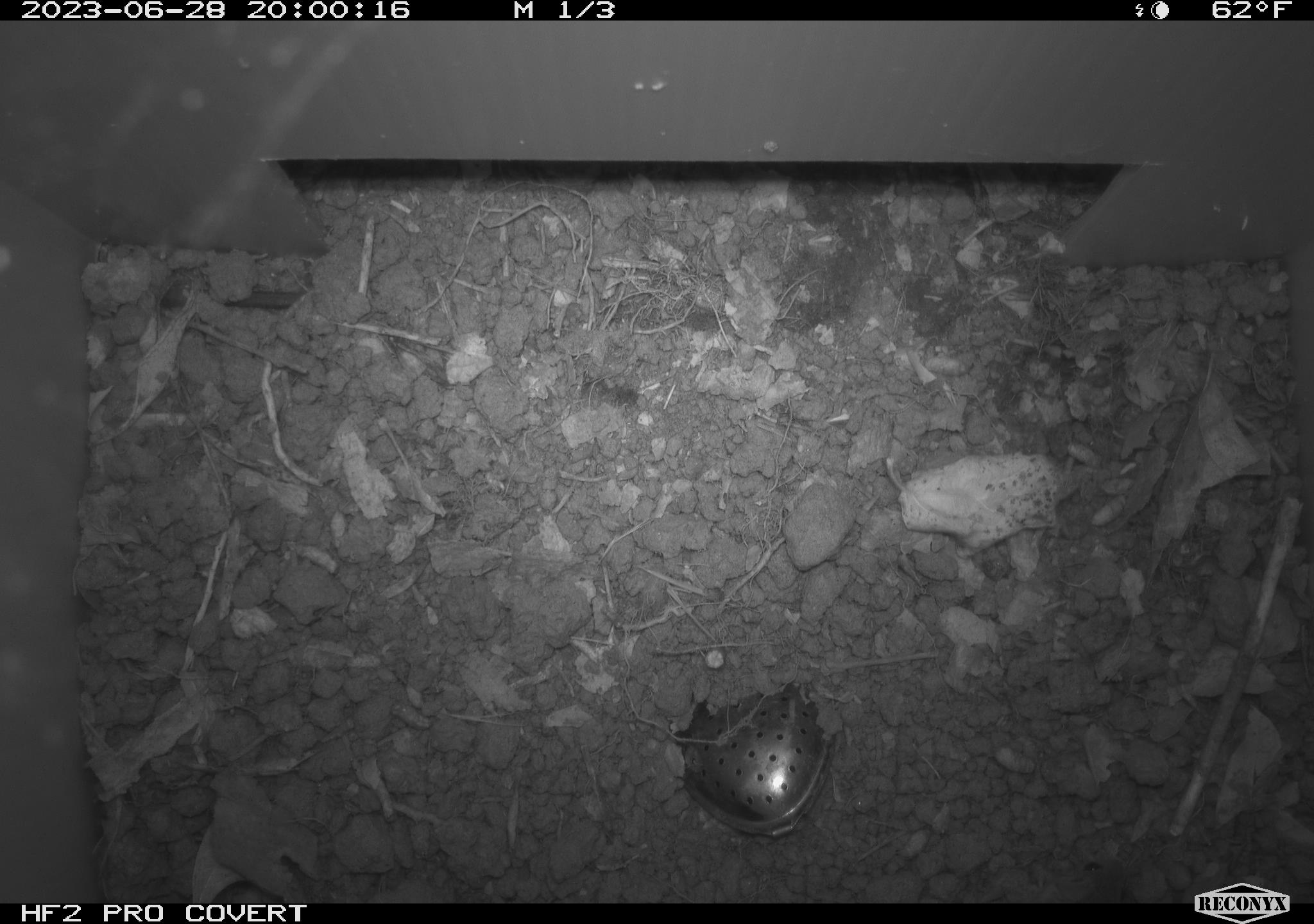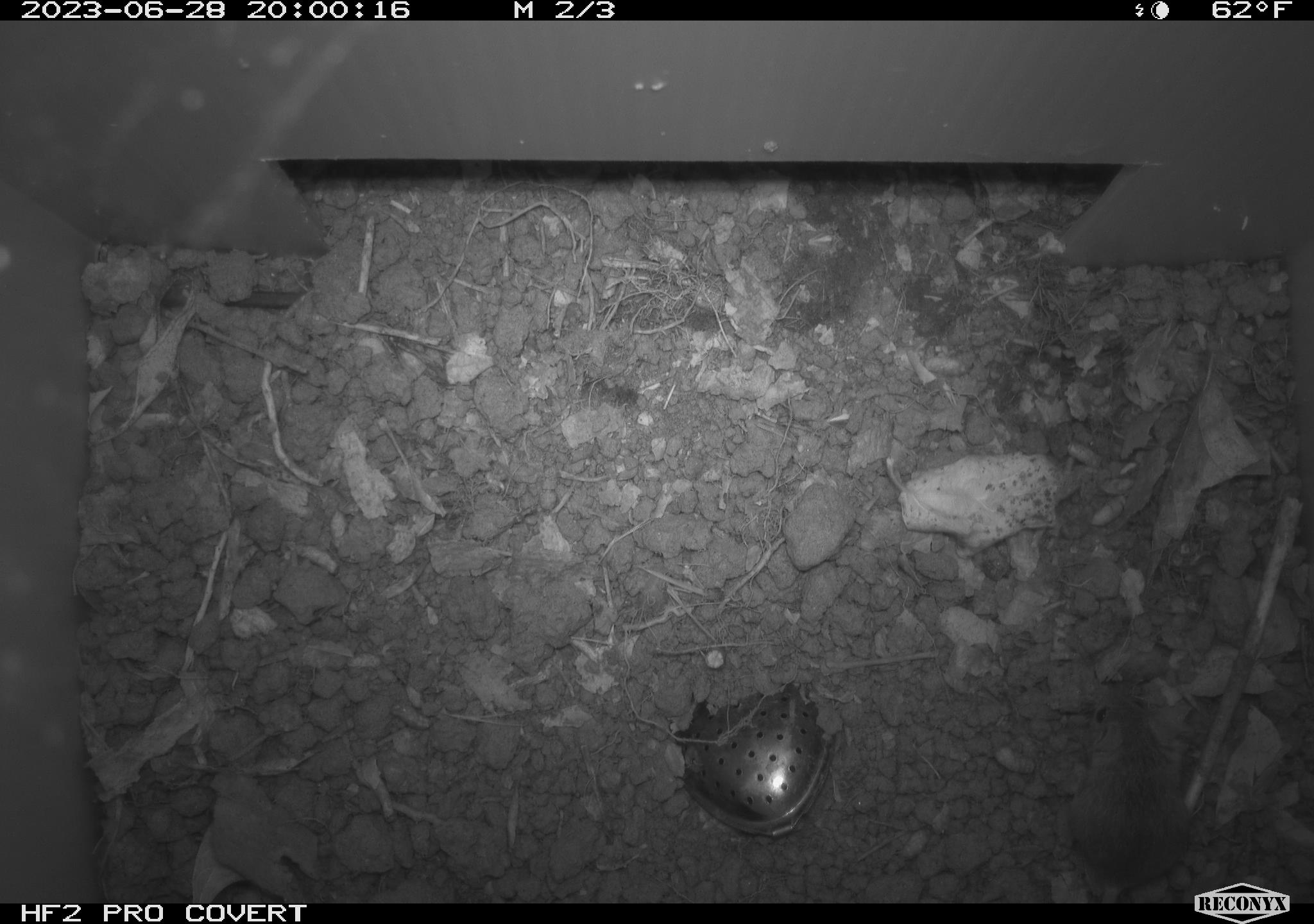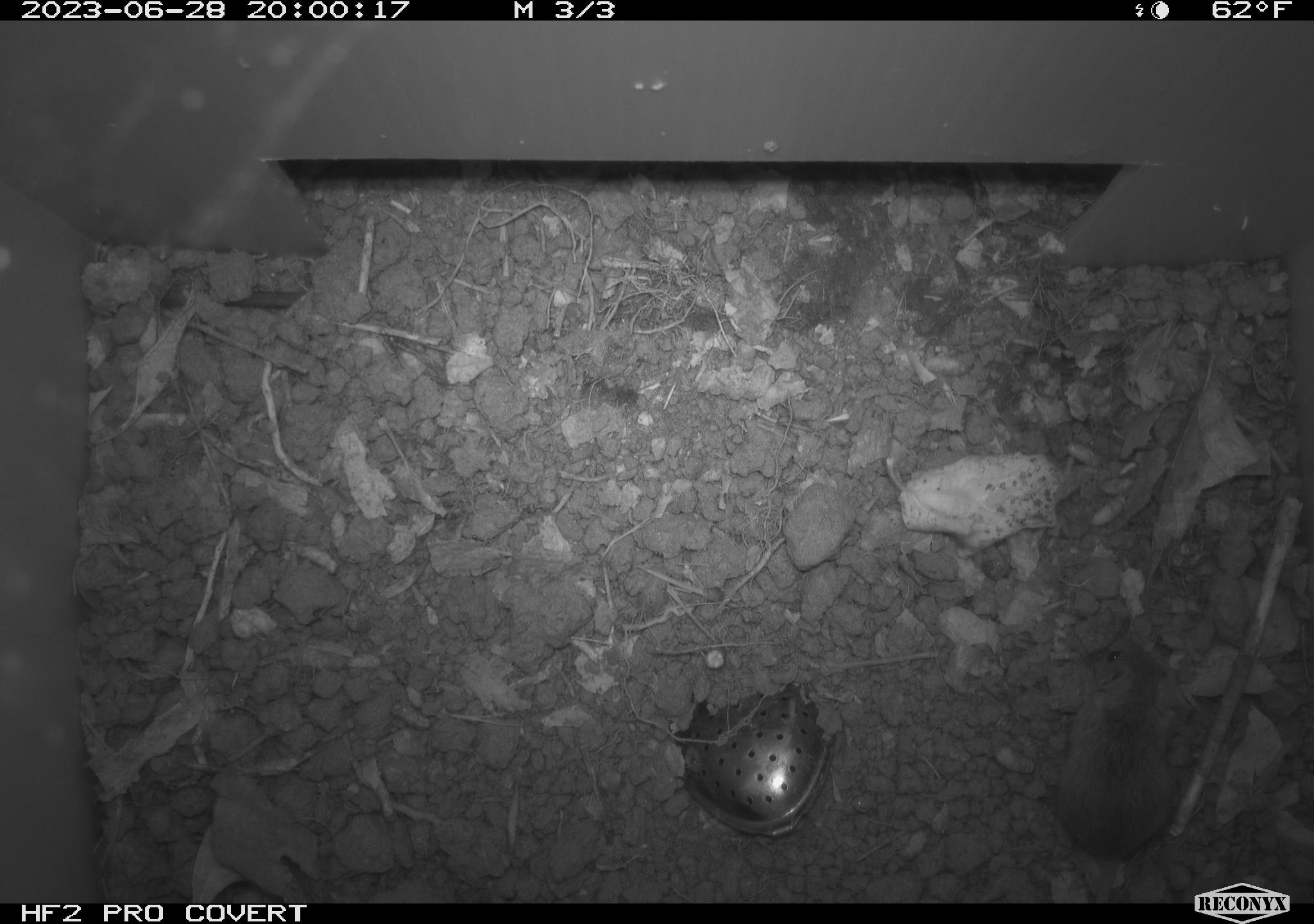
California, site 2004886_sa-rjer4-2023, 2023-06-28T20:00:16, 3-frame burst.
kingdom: Animalia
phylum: Chordata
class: Mammalia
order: Rodentia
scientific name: Rodentia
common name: mouse species